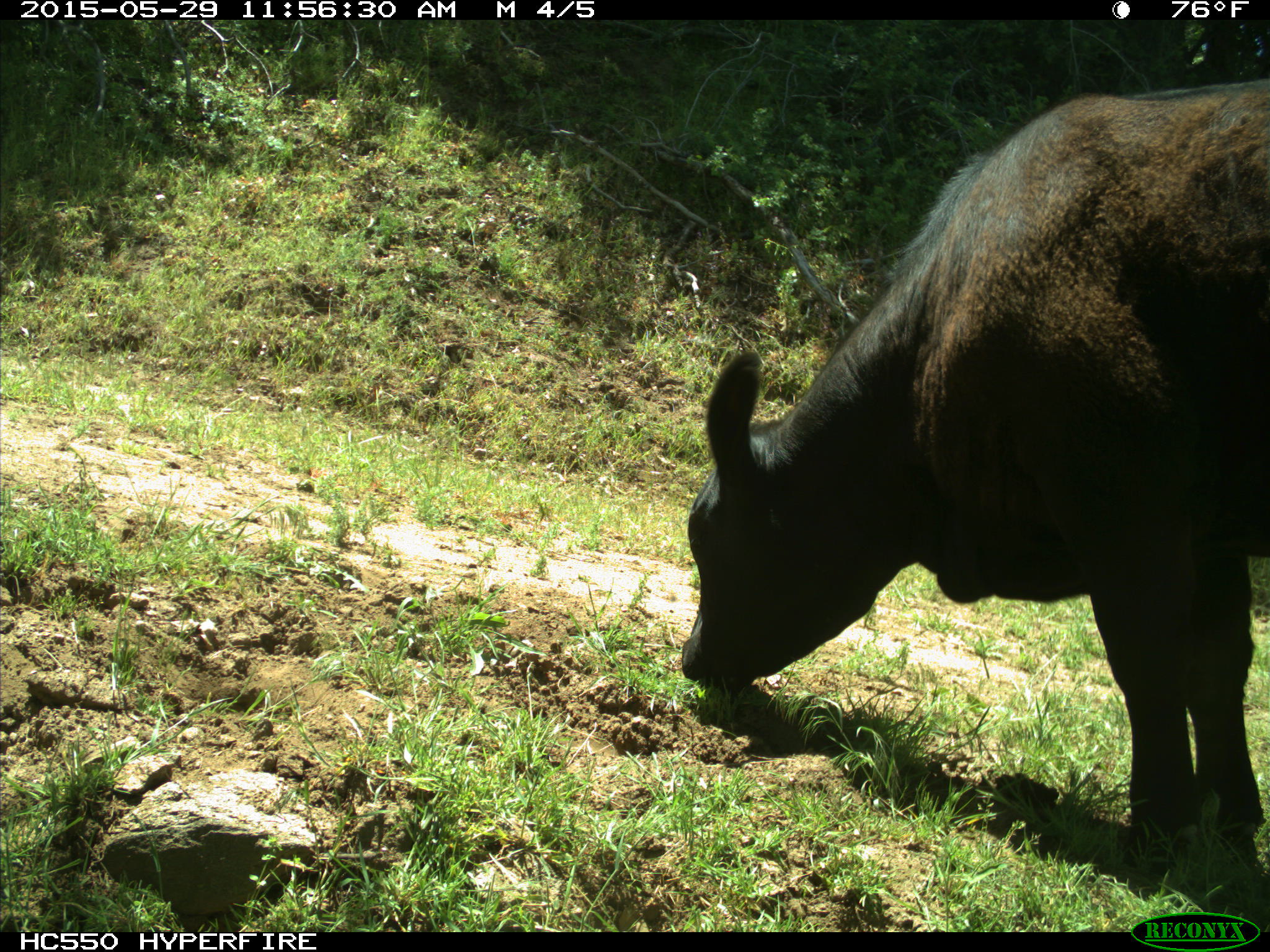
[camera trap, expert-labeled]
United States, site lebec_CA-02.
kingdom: Animalia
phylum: Chordata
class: Mammalia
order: Artiodactyla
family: Bovidae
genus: Bos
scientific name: Bos taurus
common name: domestic cow